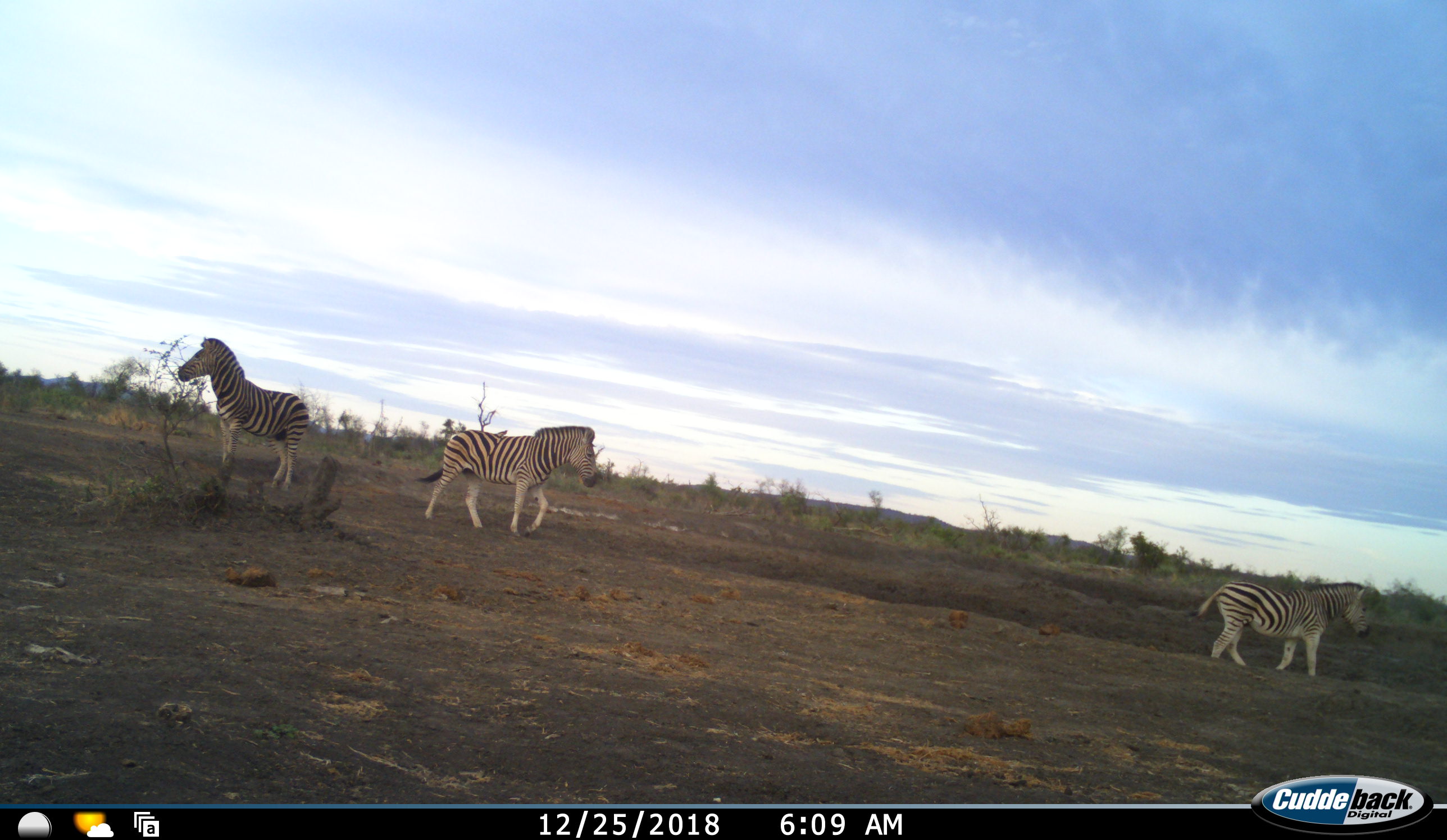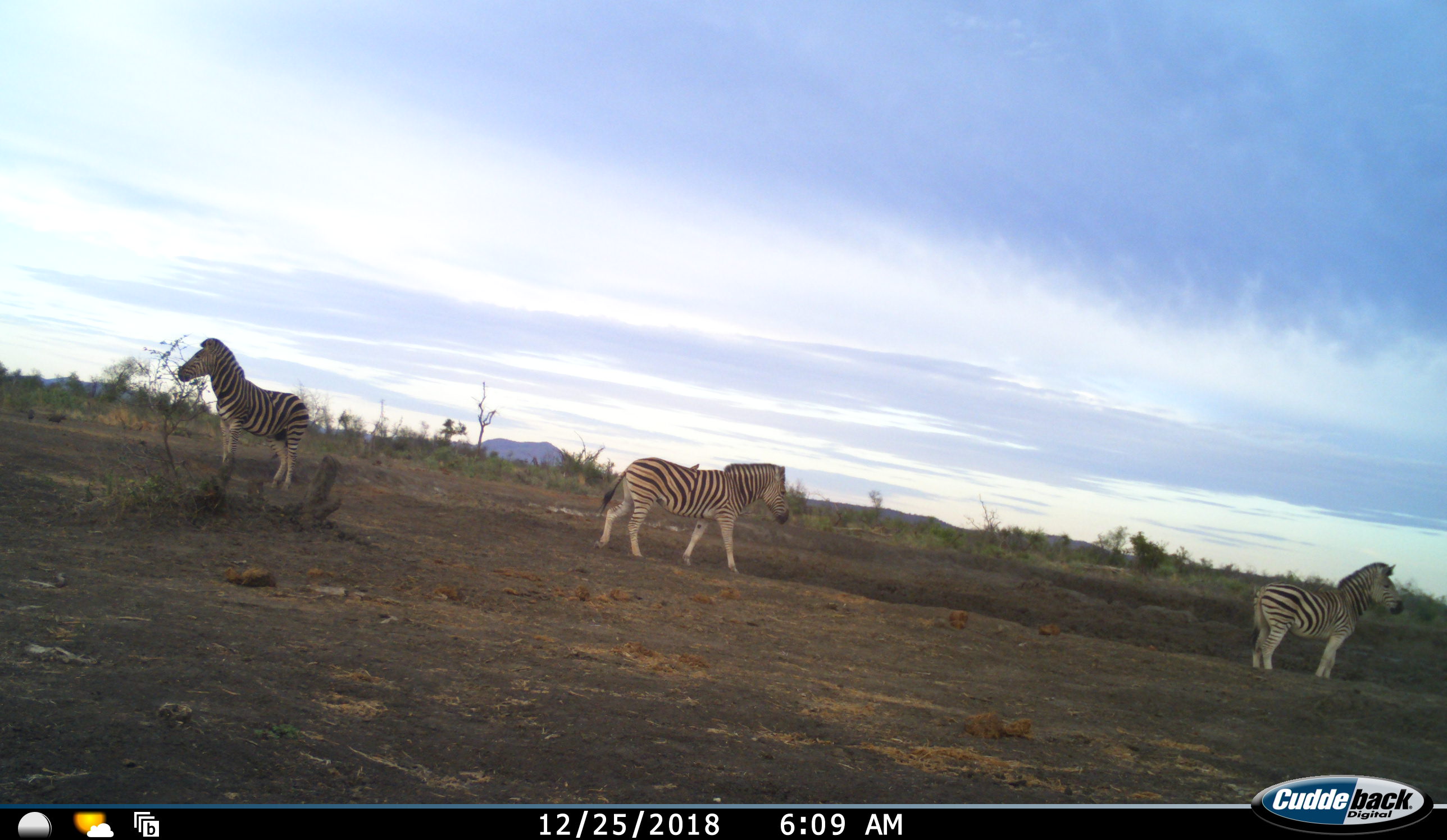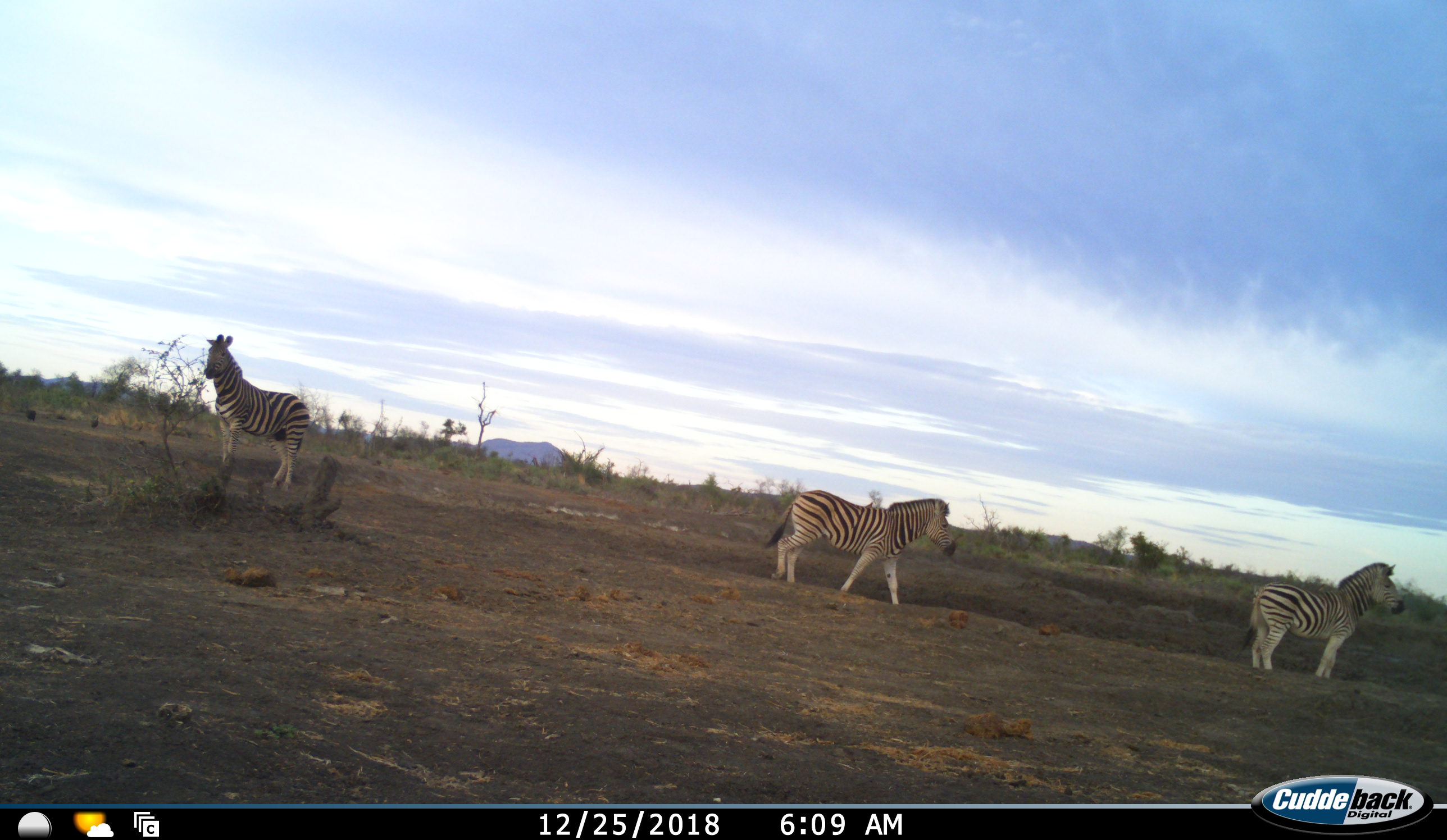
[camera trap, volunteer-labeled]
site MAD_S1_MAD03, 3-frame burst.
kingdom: Animalia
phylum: Chordata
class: Mammalia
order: Perissodactyla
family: Equidae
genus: Equus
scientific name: Equus quagga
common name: plains zebra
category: zebraplains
Zebraplains (plains zebra) (Equus quagga), count 3. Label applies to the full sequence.